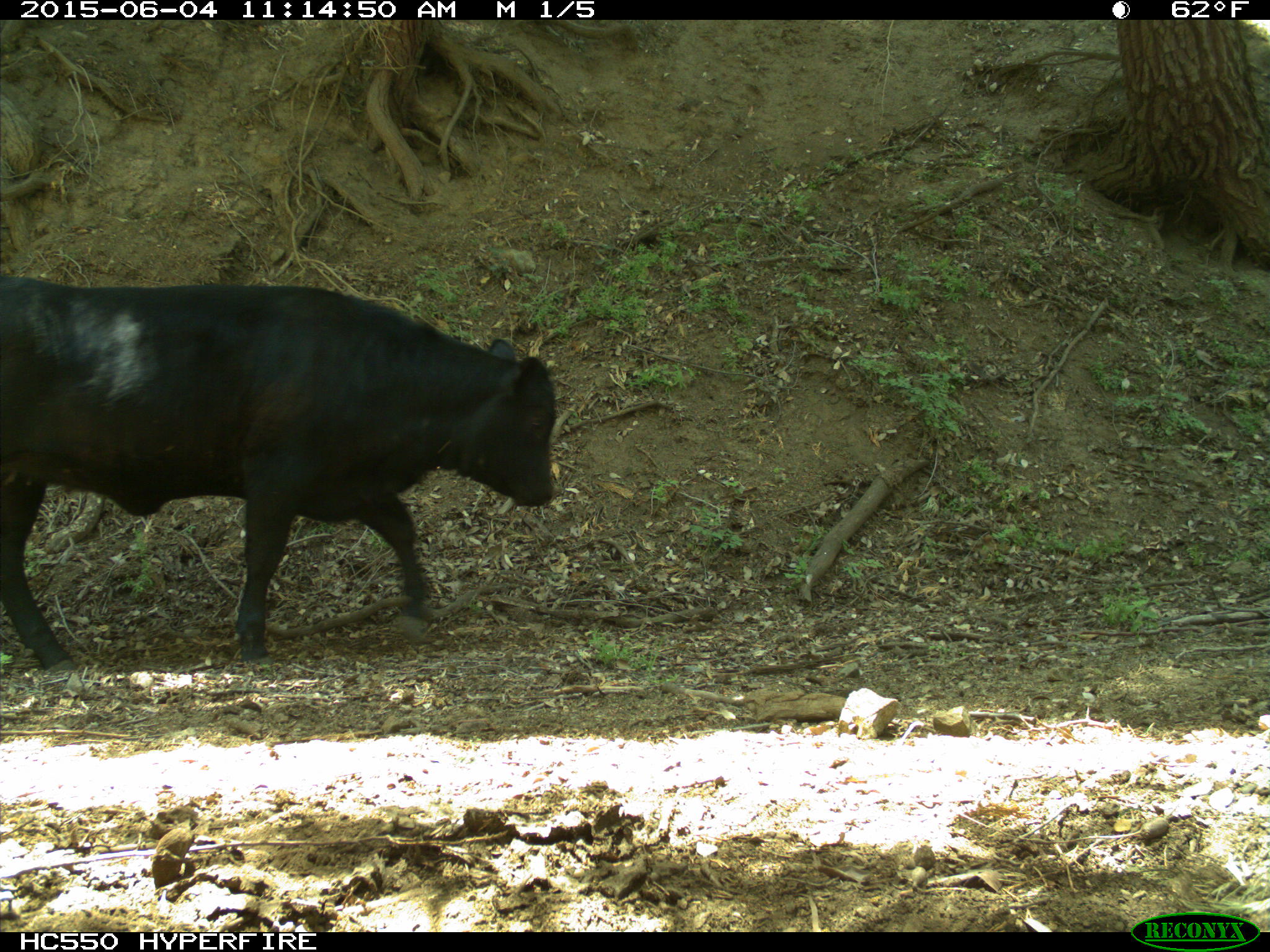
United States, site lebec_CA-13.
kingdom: Animalia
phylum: Chordata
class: Mammalia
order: Artiodactyla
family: Bovidae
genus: Bos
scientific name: Bos taurus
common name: domestic cow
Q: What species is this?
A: Bos taurus (domestic cow).